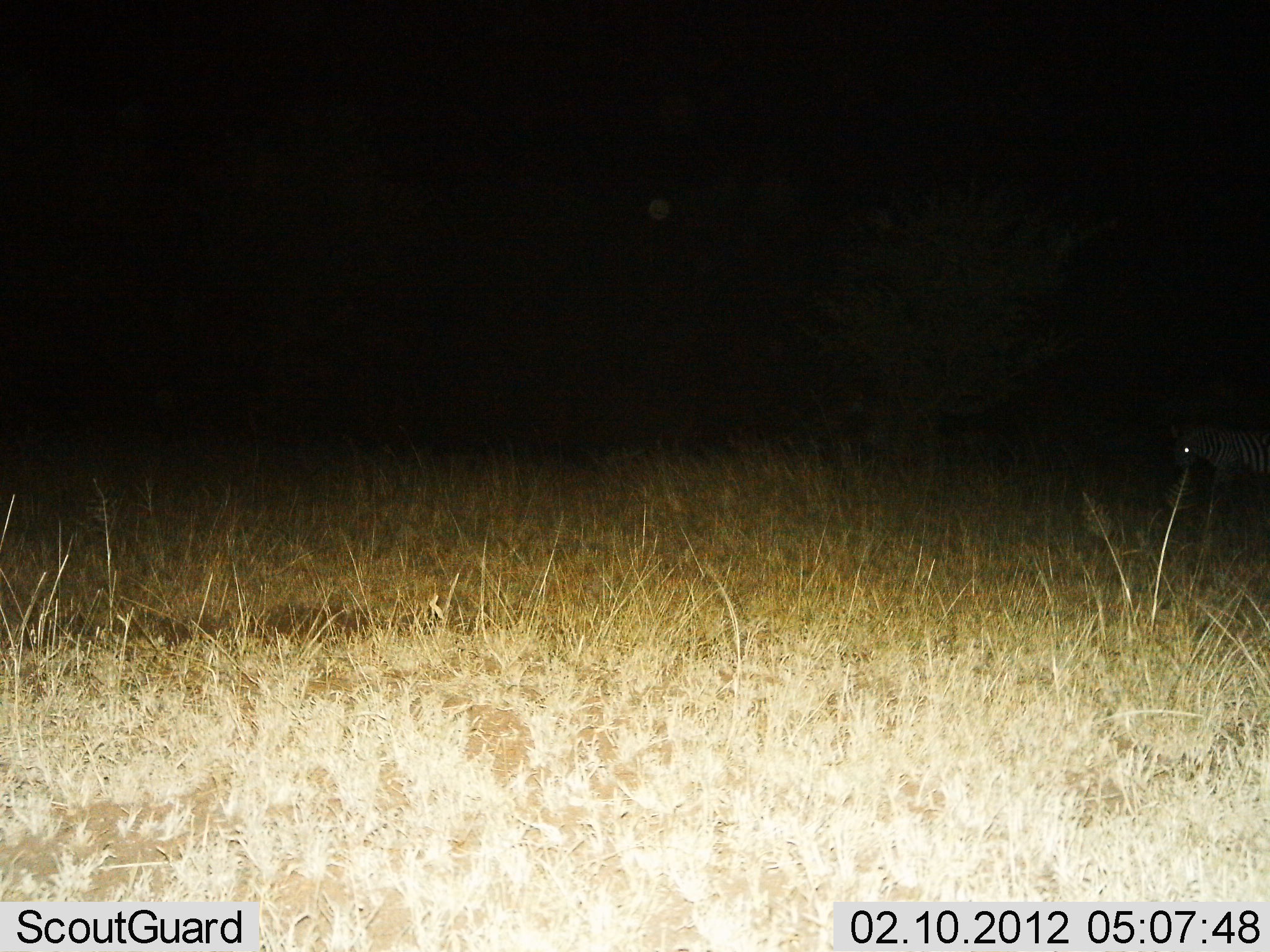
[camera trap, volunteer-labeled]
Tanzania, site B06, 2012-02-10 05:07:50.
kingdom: Animalia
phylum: Chordata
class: Mammalia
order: Perissodactyla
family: Equidae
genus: Equus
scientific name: Equus quagga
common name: plains zebra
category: zebra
Zebra (plains zebra) (Equus quagga), count 1. Behavior (volunteer vote fractions): standing 100%, resting 0%, moving 0%, interacting 0%. Young present (vote fraction): 0%. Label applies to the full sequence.